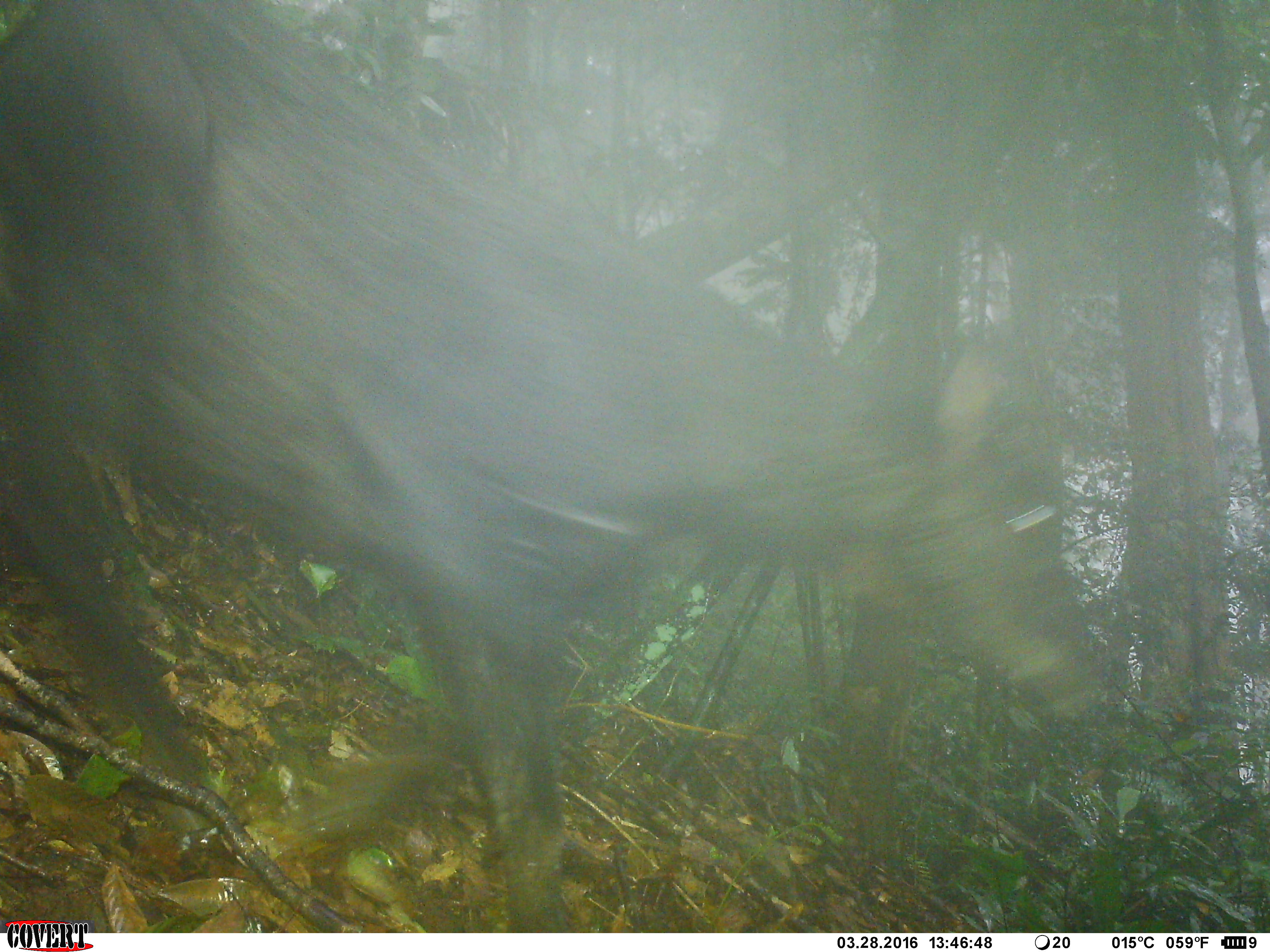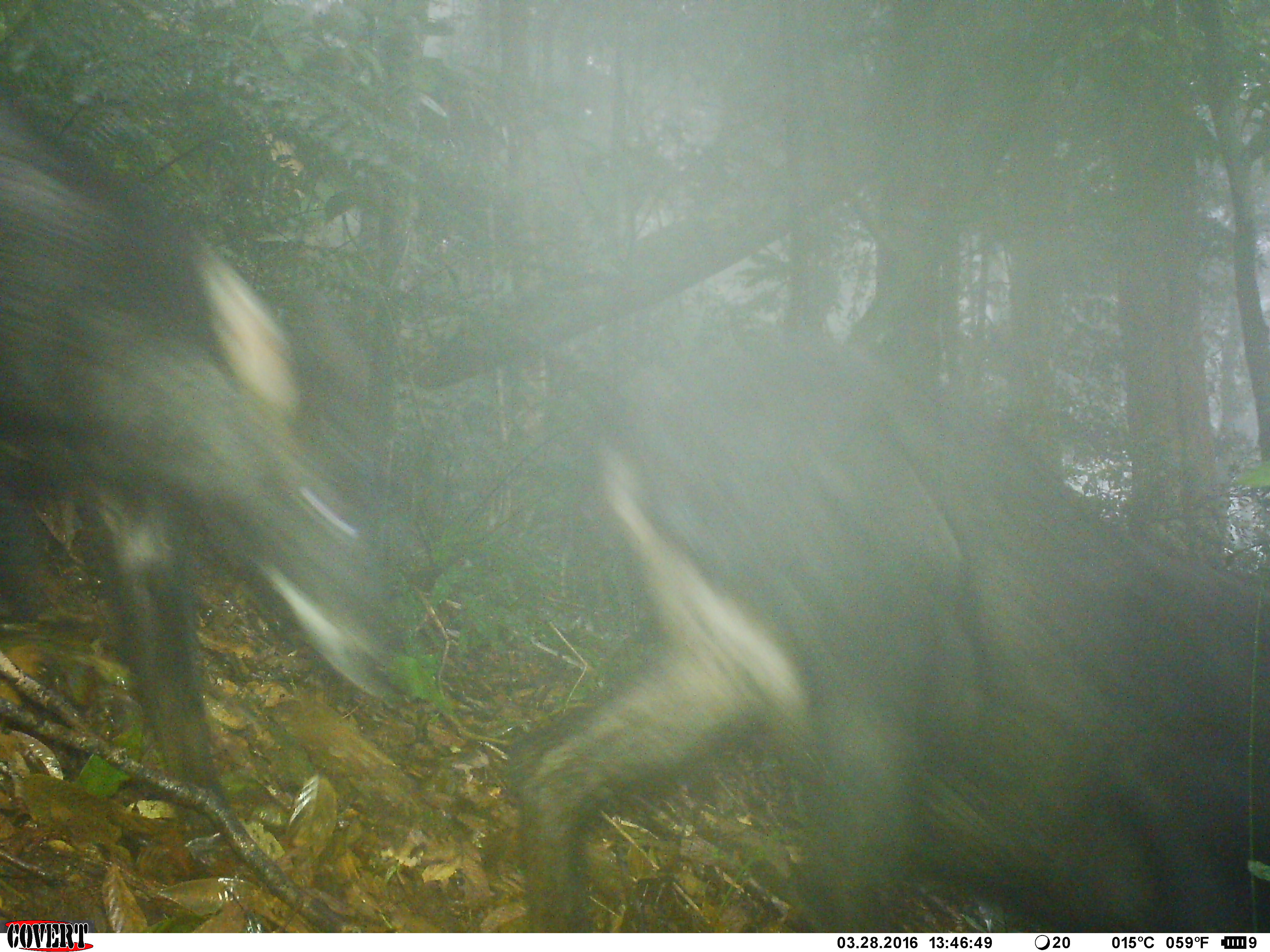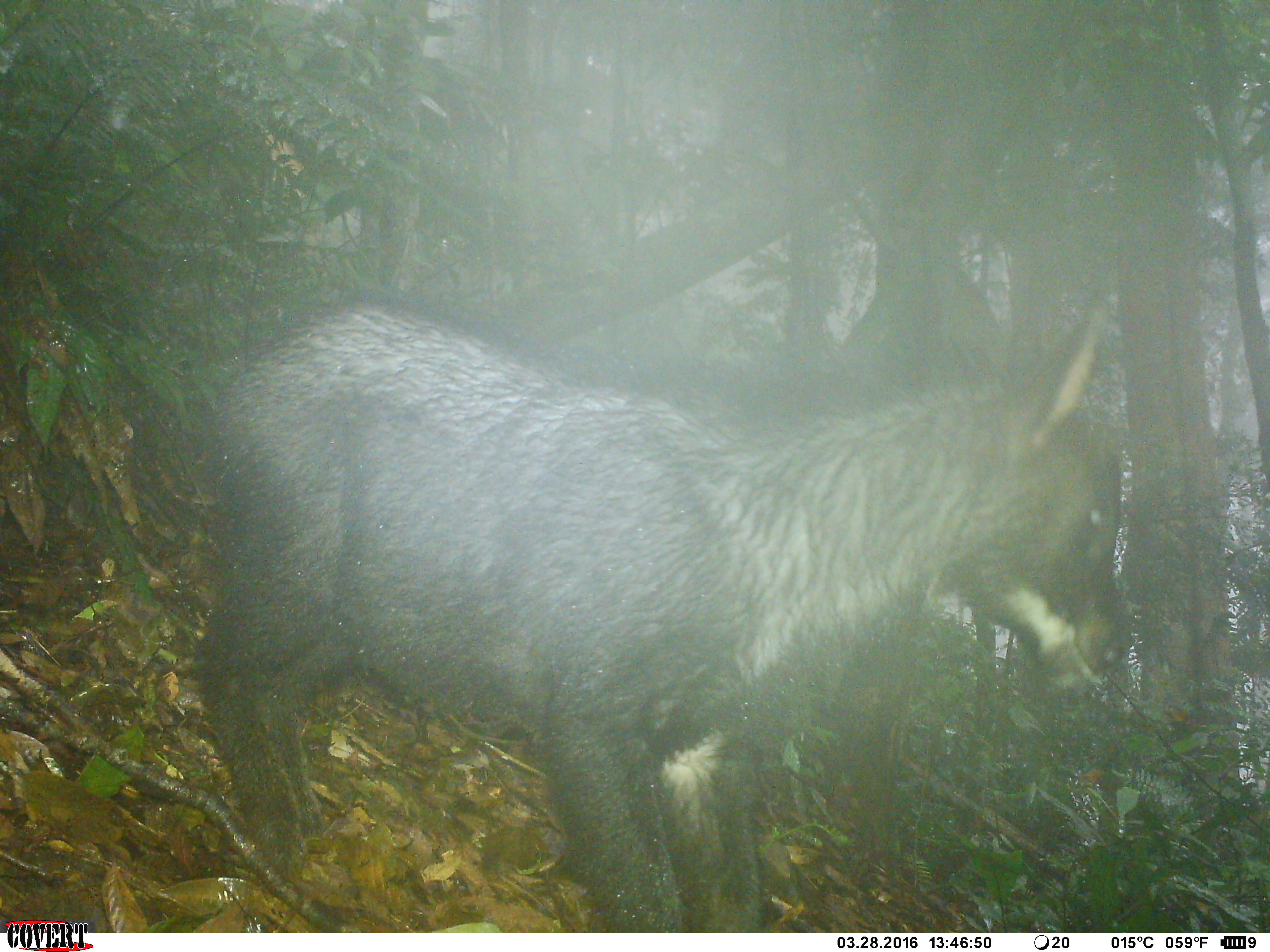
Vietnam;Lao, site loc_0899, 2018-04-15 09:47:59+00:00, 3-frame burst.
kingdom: Animalia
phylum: Chordata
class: Mammalia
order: Artiodactyla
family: Bovidae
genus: Capricornis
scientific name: Capricornis sumatraensis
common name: chinese serow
Chinese serow (Capricornis sumatraensis). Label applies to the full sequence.